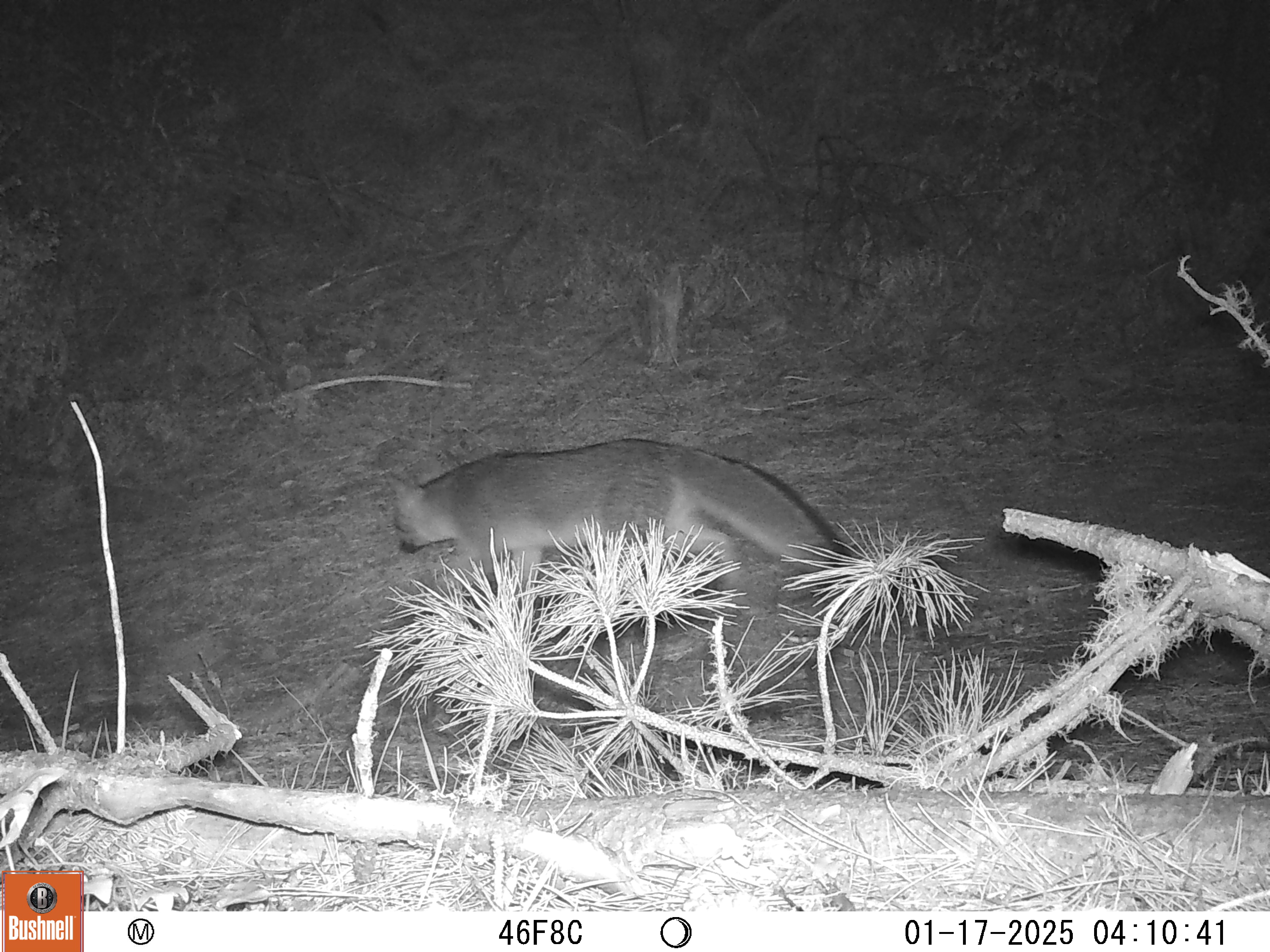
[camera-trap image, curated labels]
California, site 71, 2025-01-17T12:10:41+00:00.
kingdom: Animalia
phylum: Chordata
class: Mammalia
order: Carnivora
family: Canidae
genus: Urocyon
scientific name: Urocyon cinereoargenteus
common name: gray fox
Gray fox (Urocyon cinereoargenteus).